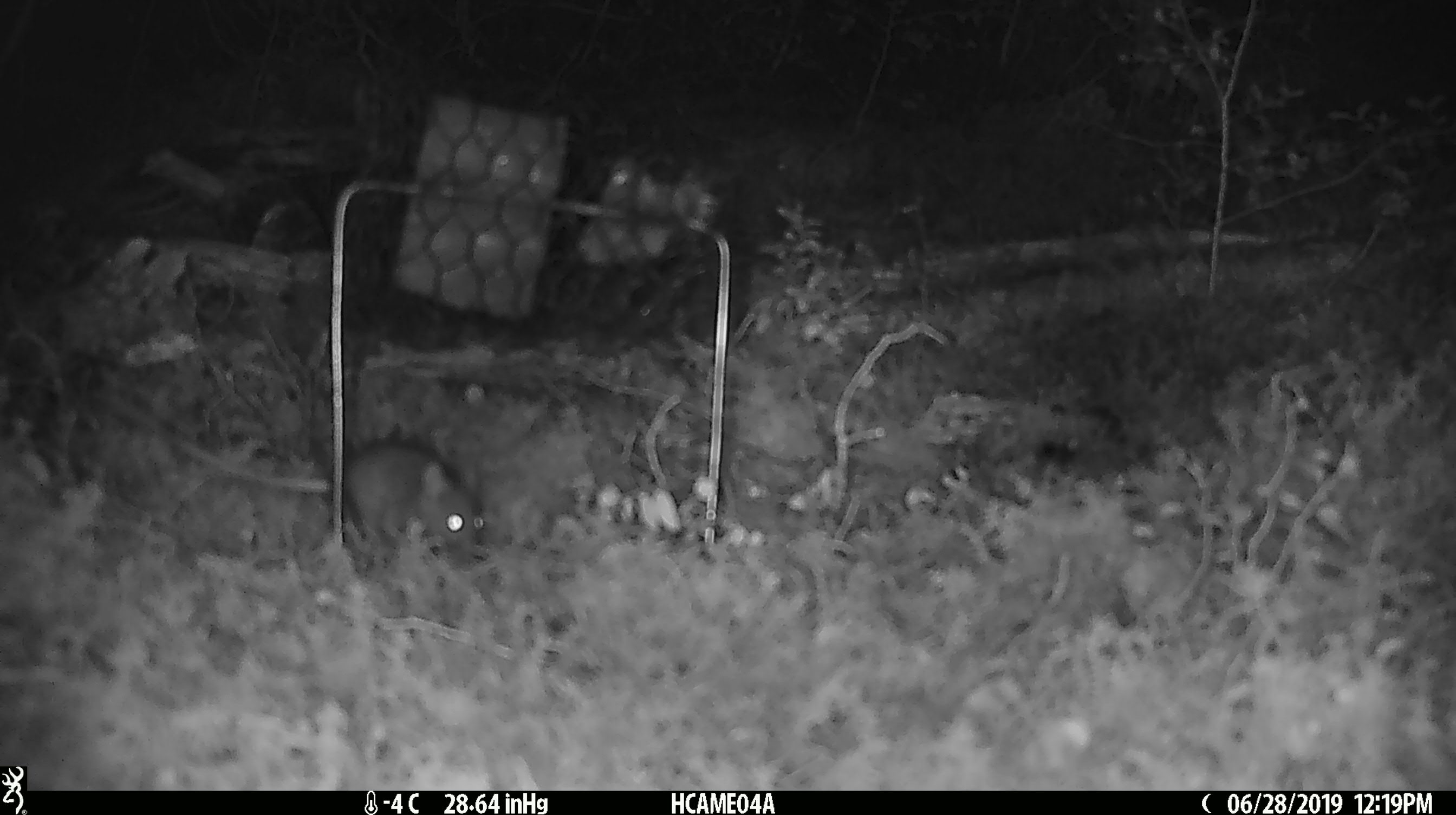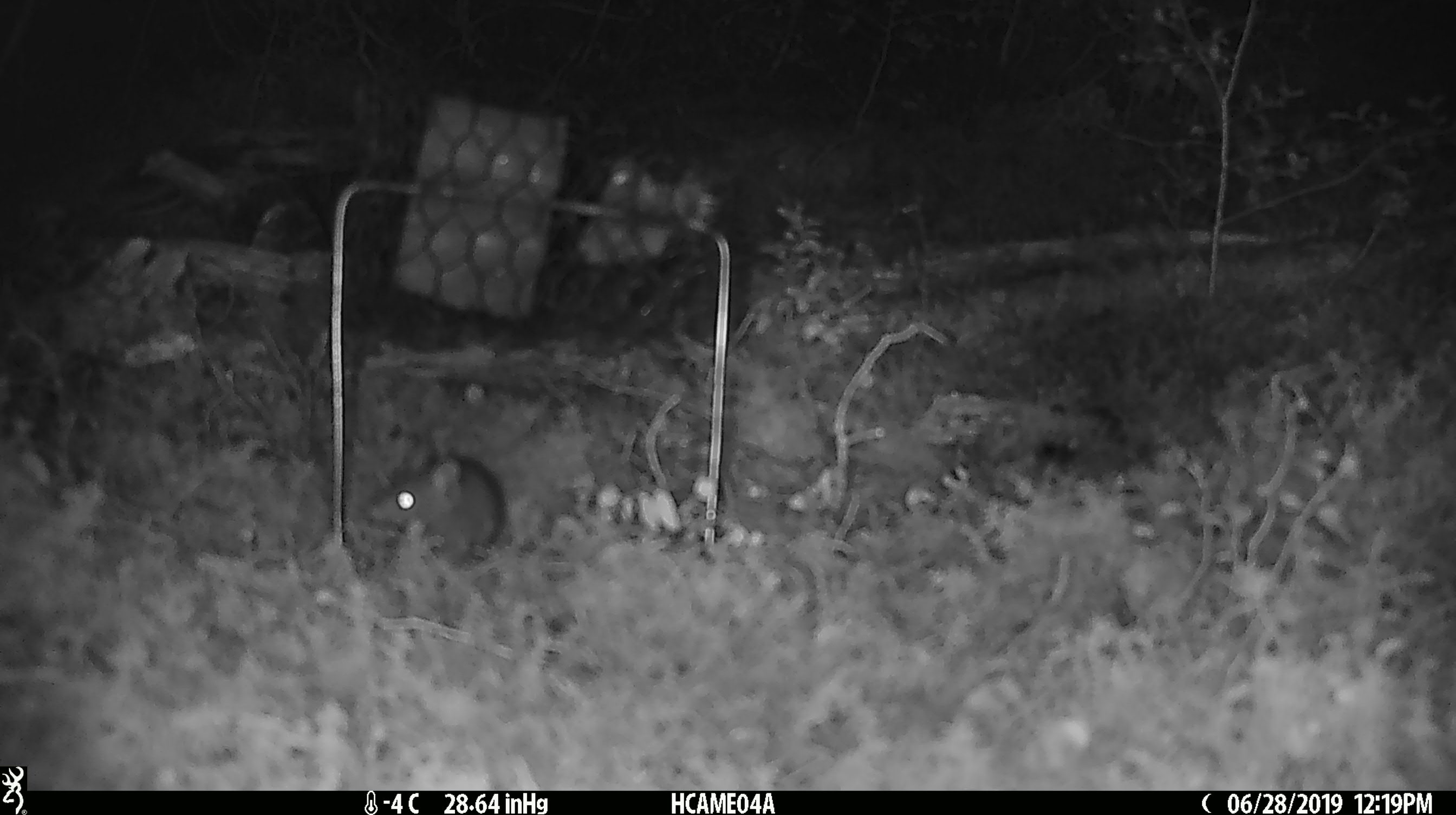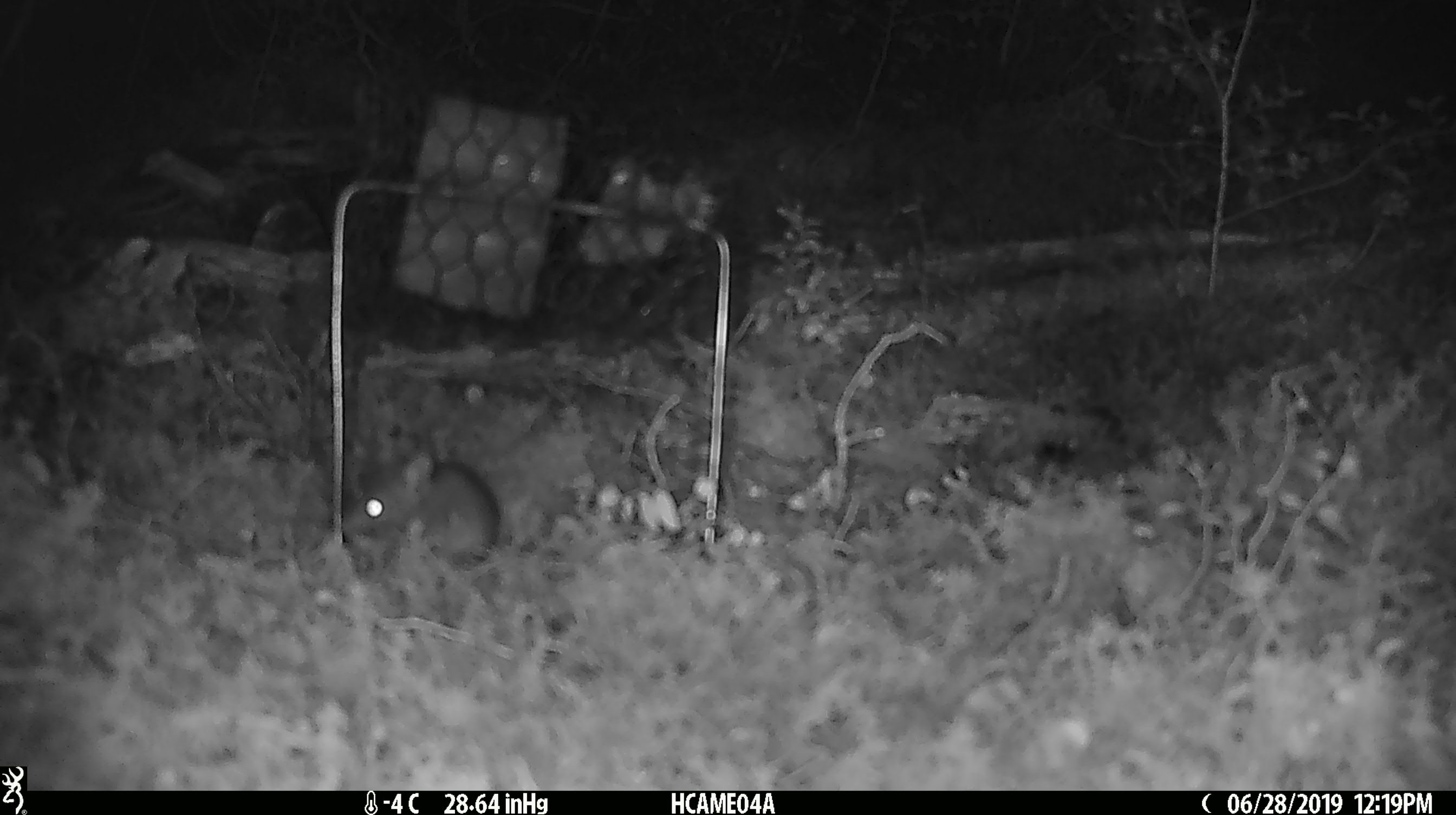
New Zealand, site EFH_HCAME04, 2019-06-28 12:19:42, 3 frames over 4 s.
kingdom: Animalia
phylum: Chordata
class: Mammalia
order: Rodentia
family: Muridae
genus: Mus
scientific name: Mus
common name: mouse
Mouse (Mus).